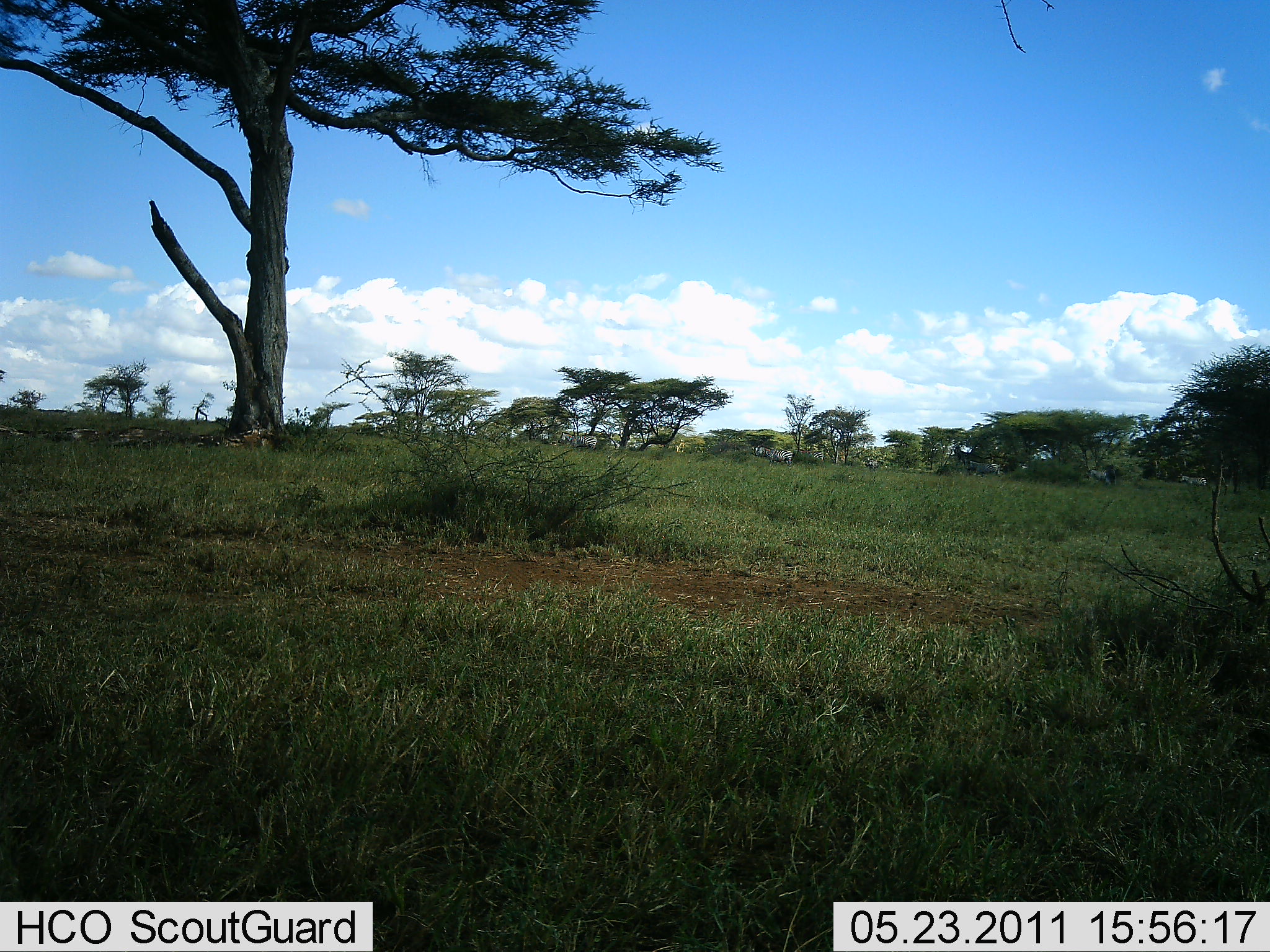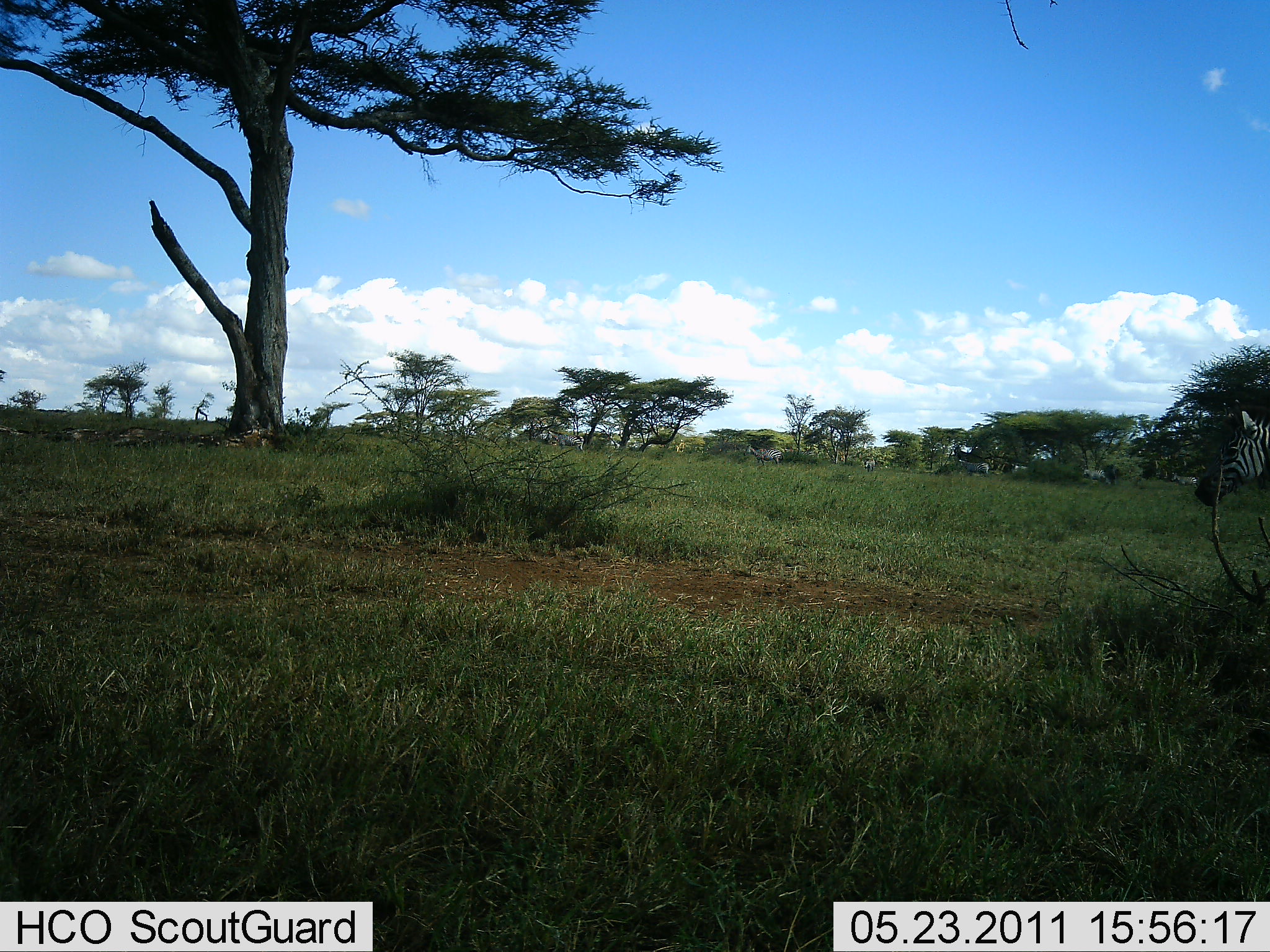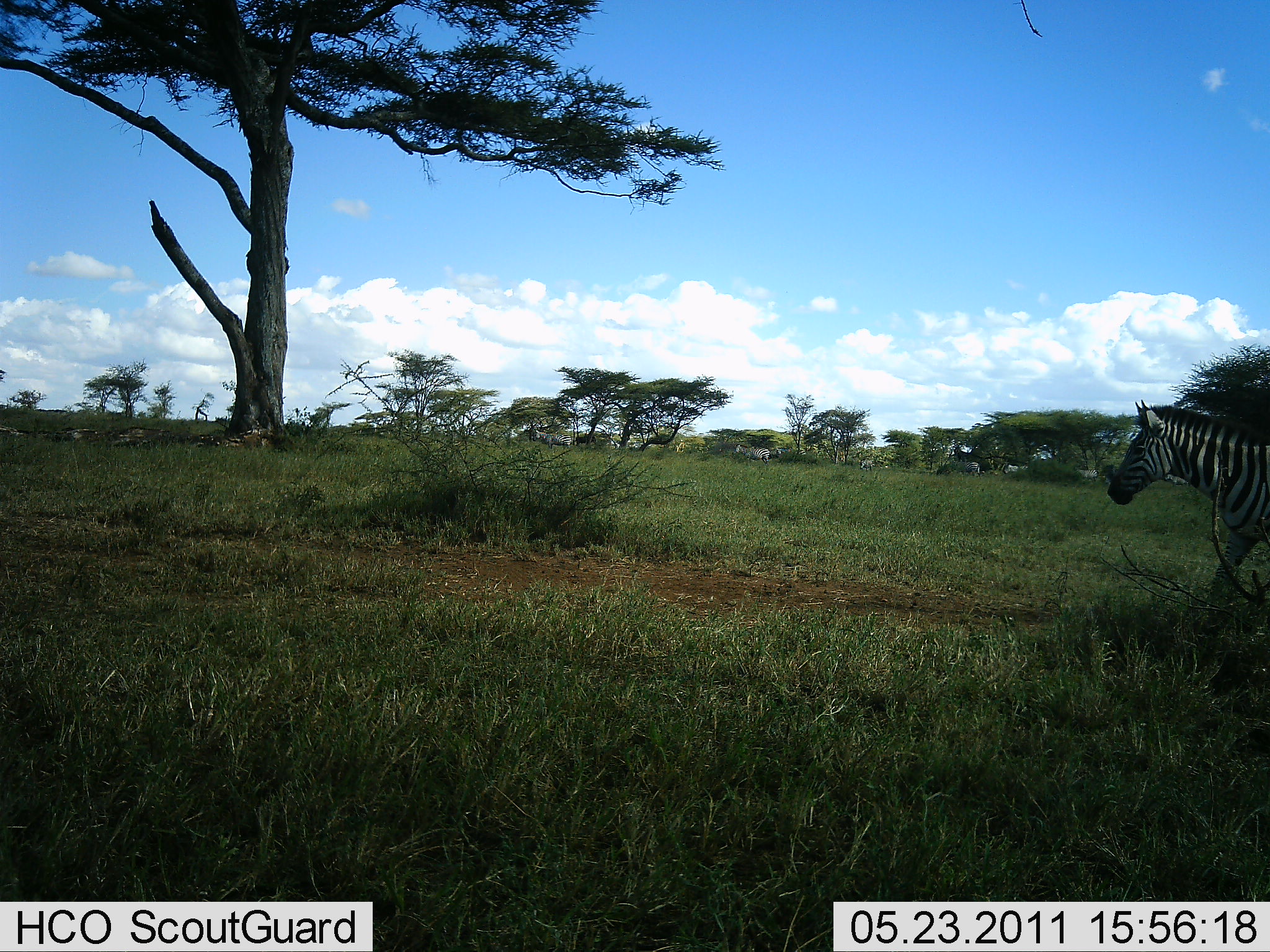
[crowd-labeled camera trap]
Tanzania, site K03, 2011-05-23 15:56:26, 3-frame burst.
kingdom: Animalia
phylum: Chordata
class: Mammalia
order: Perissodactyla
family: Equidae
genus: Equus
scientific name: Equus quagga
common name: plains zebra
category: zebra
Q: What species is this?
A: Zebra (plains zebra) (Equus quagga).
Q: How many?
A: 11-50.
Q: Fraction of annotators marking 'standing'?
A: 0%.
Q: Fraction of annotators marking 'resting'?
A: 0%.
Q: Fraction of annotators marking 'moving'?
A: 100%.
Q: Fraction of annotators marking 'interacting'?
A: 0%.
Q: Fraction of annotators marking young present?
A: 0%.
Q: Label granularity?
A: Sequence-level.